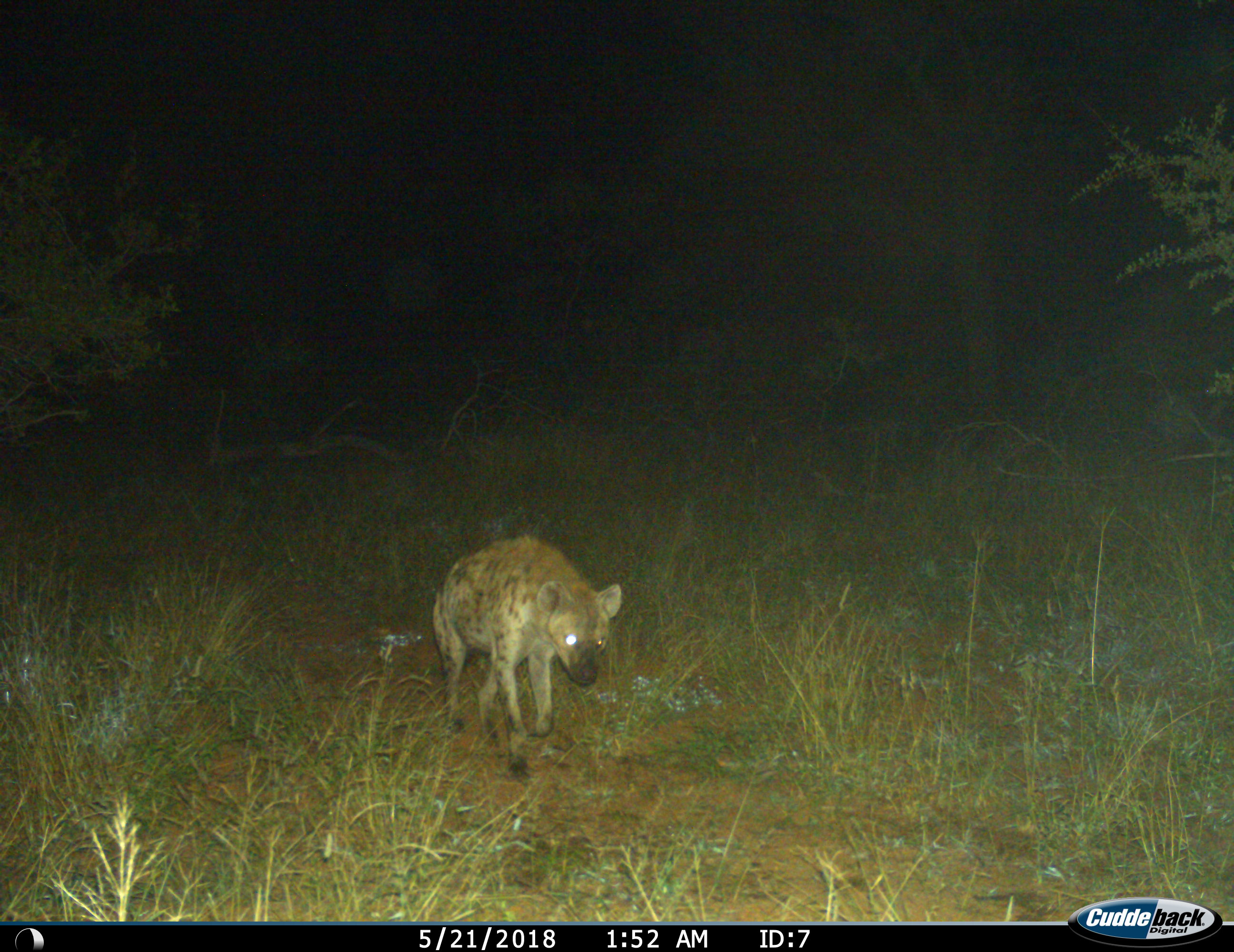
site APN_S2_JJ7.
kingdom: Animalia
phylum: Chordata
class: Mammalia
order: Carnivora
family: Hyaenidae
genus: Crocuta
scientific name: Crocuta crocuta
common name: spotted hyena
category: hyenaspotted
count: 1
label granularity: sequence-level